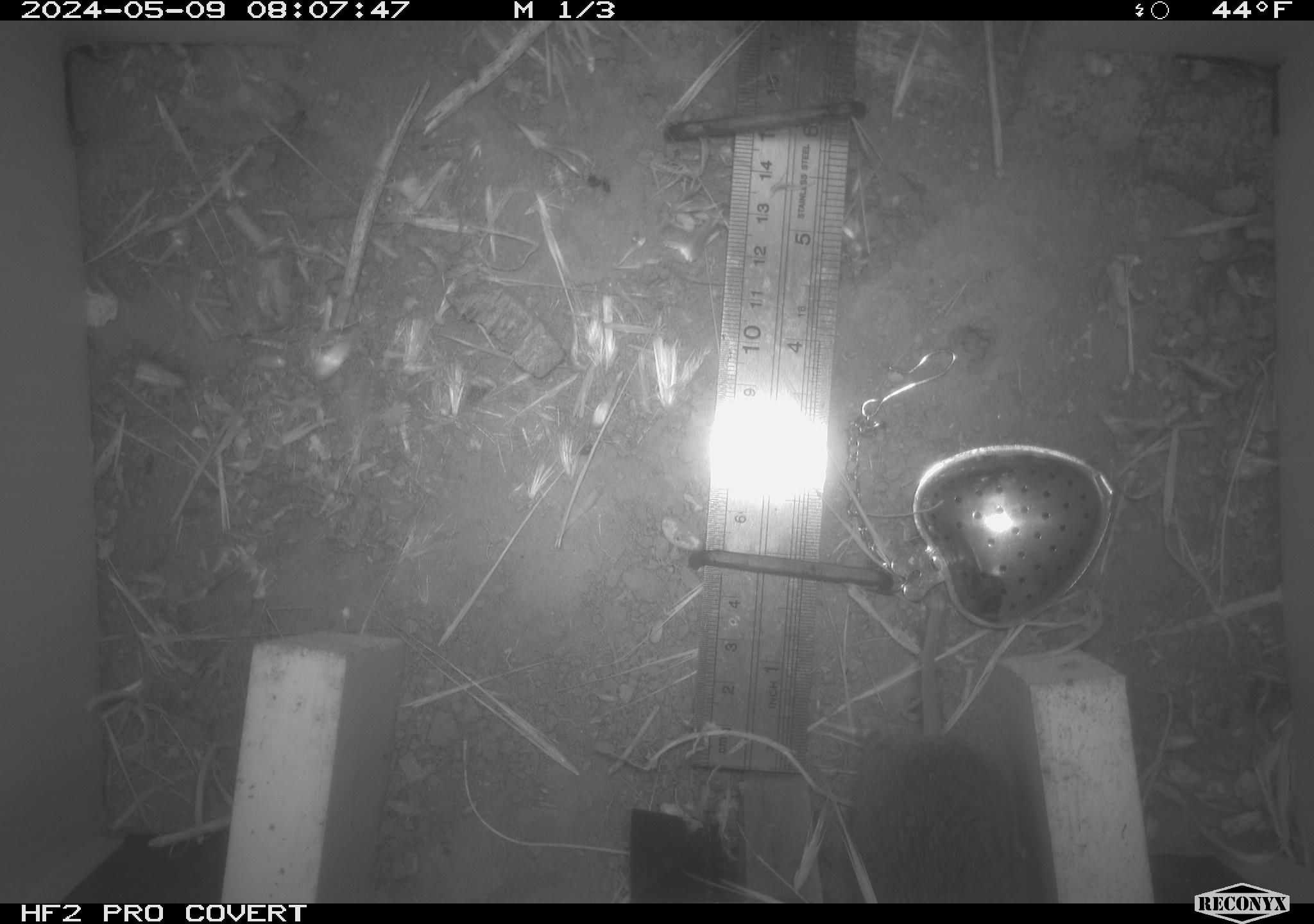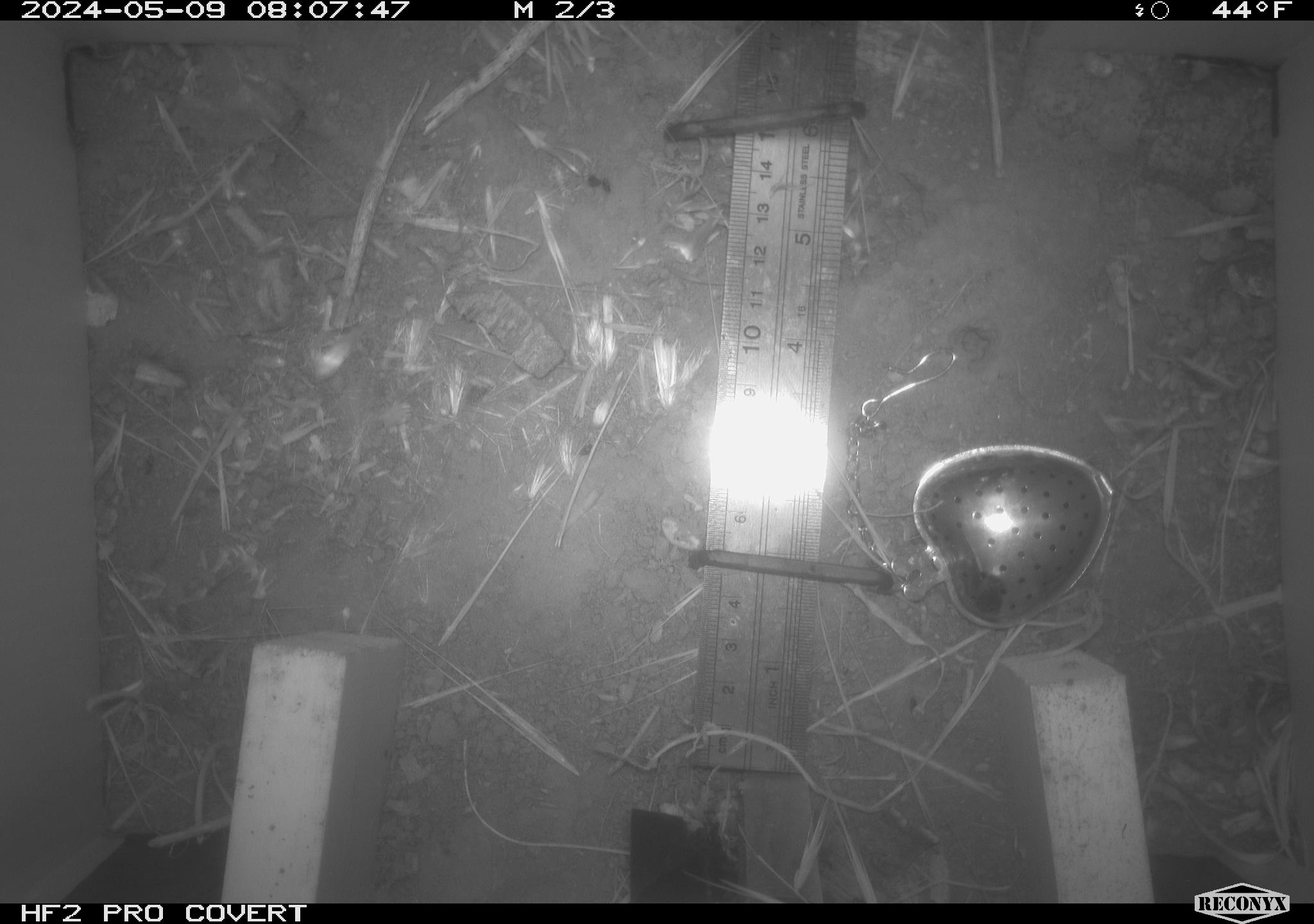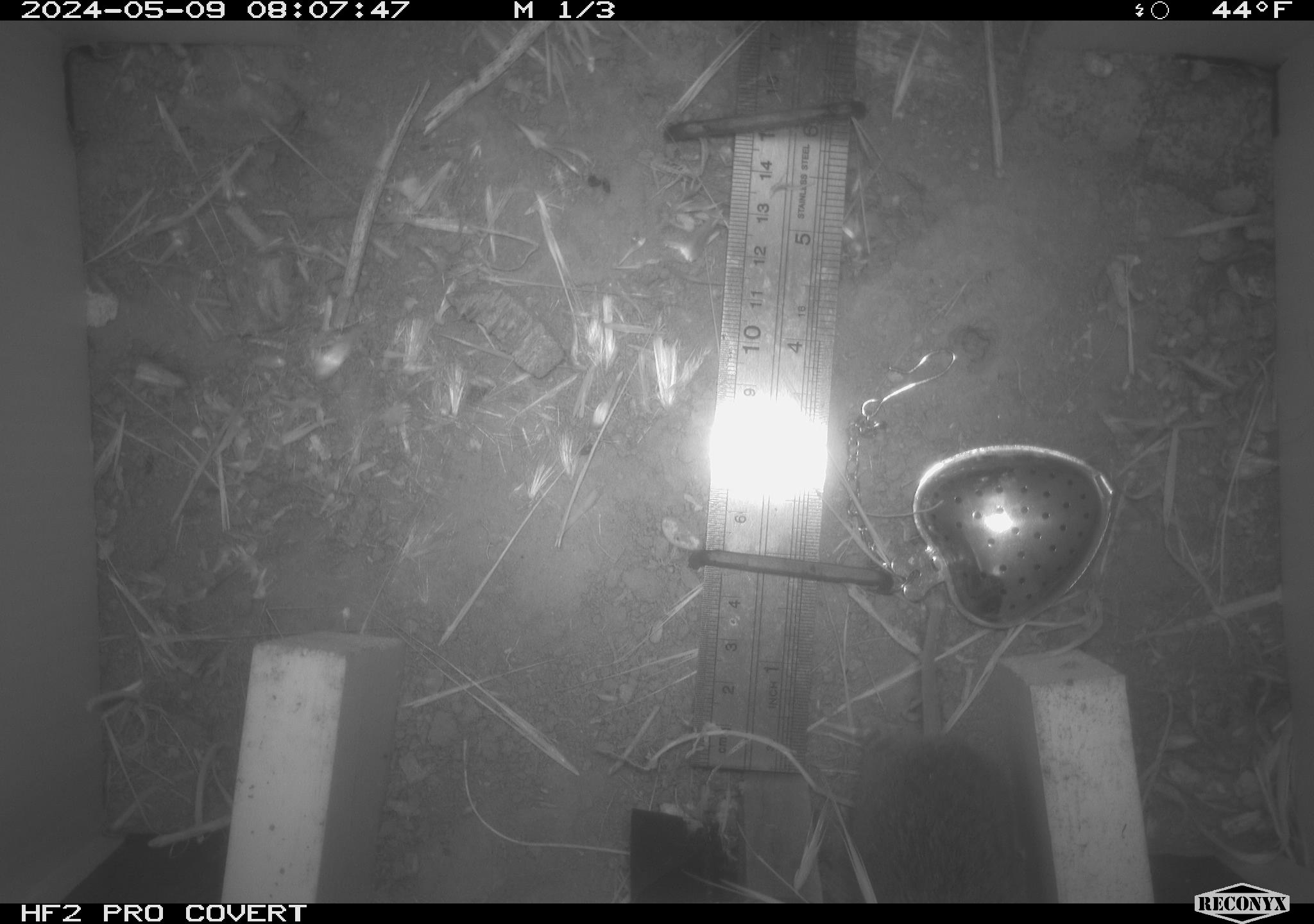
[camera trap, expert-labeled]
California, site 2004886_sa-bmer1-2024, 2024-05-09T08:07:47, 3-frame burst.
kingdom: Animalia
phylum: Chordata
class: Mammalia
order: Rodentia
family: Cricetidae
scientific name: Arvicolinae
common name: voles, lemmings, and muskrats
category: arvicolinae subfamily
Arvicolinae subfamily (voles, lemmings, and muskrats) (Arvicolinae).